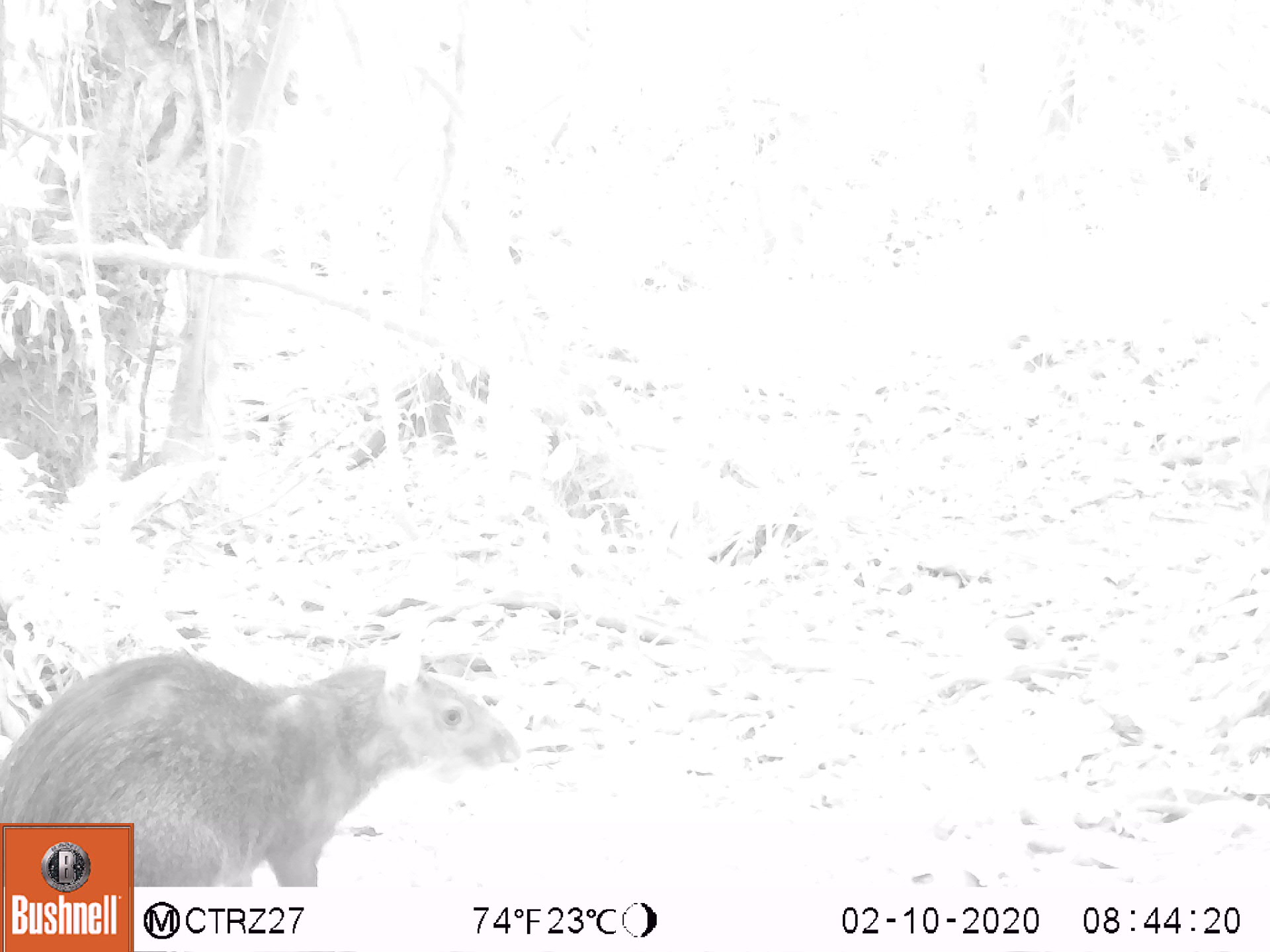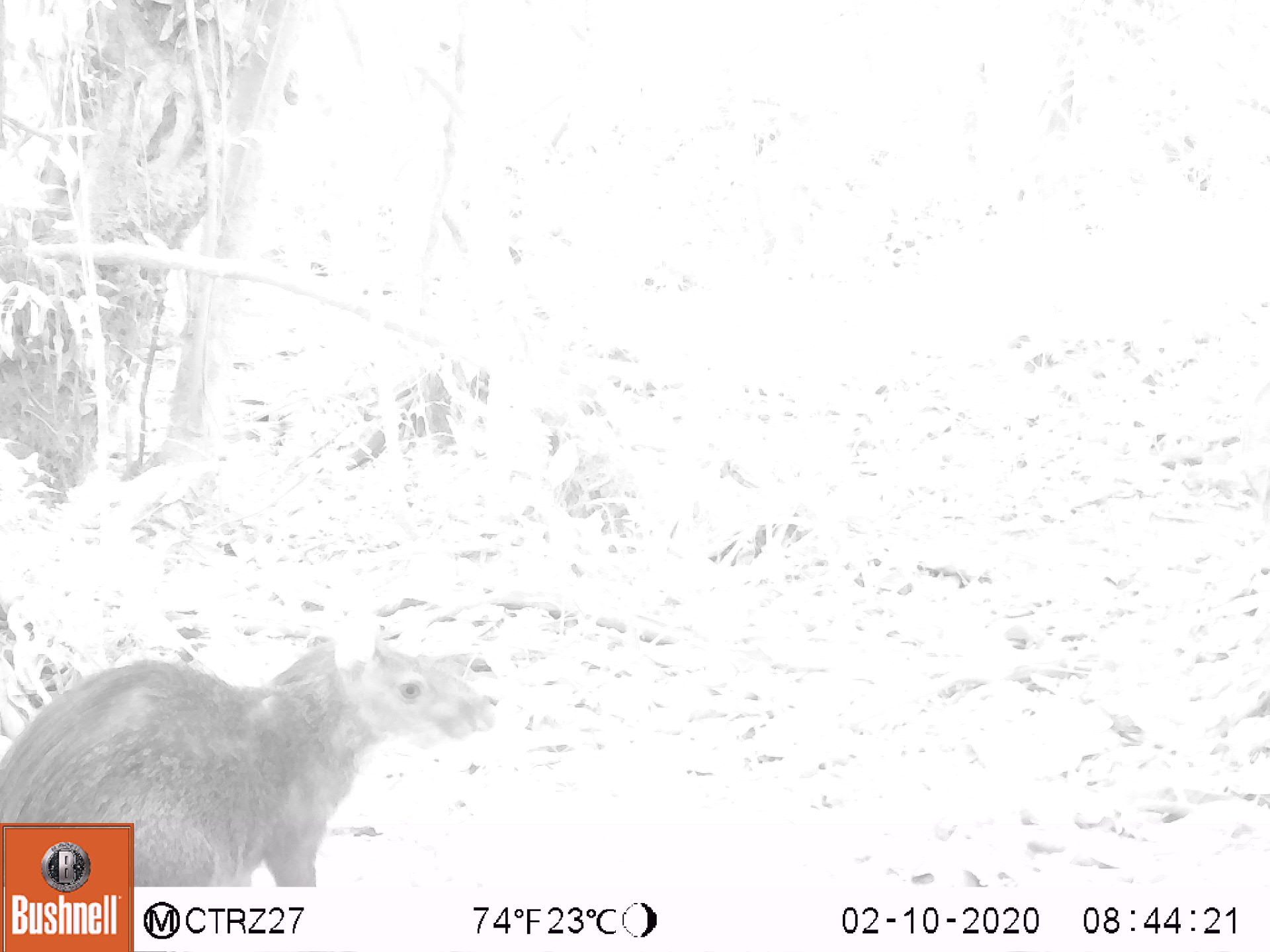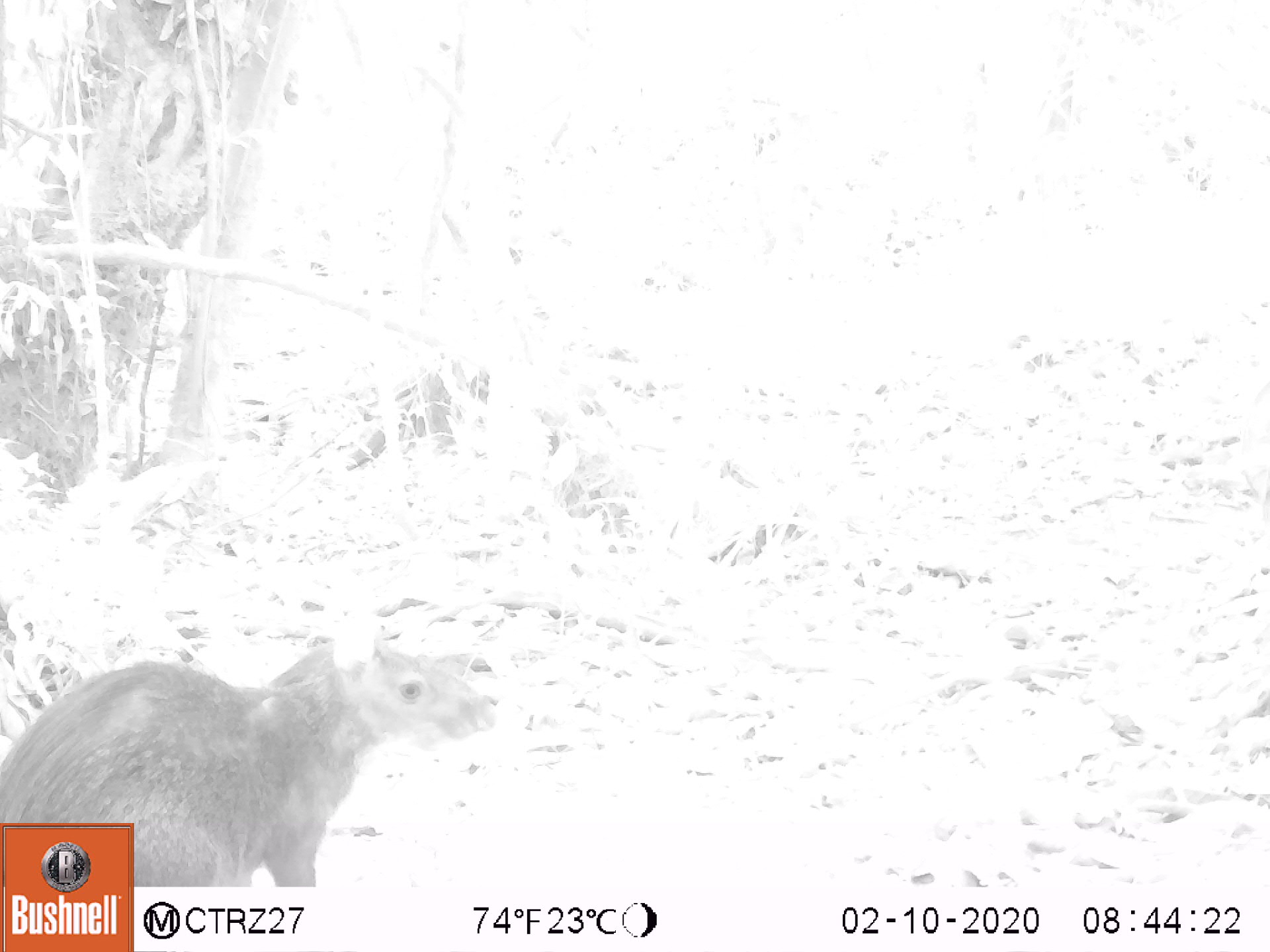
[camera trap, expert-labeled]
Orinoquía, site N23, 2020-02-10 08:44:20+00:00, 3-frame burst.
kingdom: Animalia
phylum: Chordata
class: Mammalia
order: Rodentia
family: Dasyproctidae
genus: Dasyprocta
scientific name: Dasyprocta fuliginosa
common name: black agouti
Black agouti (Dasyprocta fuliginosa).